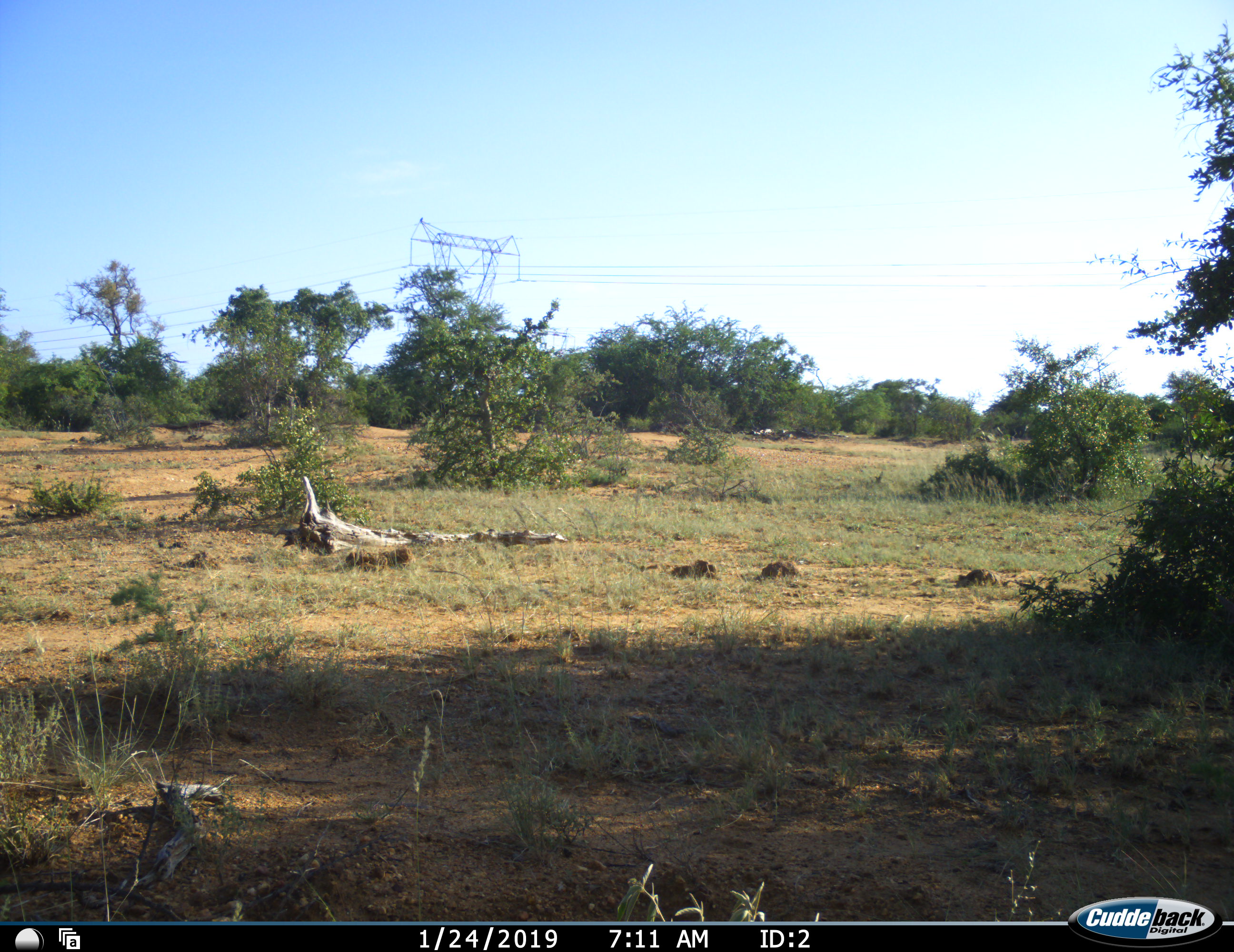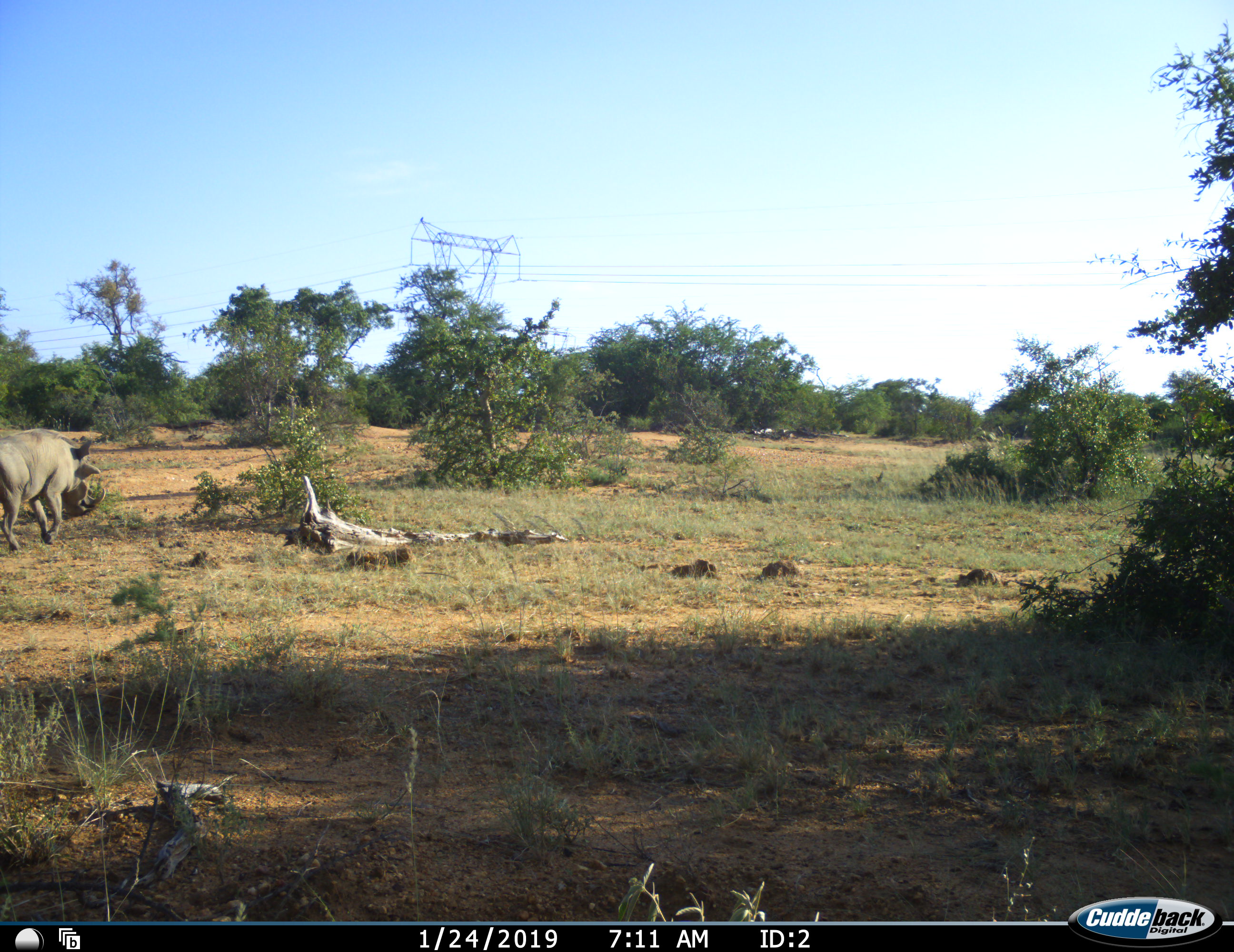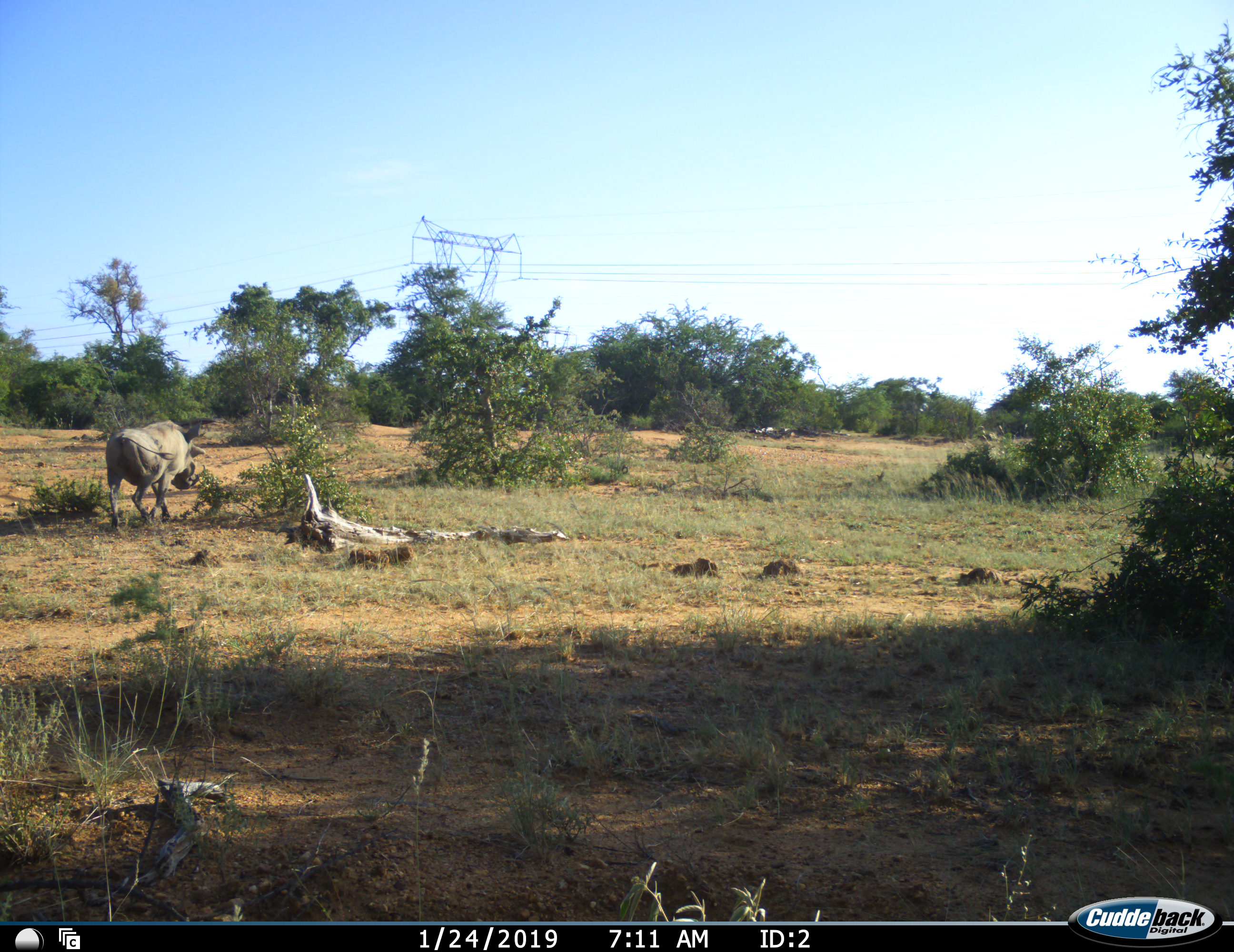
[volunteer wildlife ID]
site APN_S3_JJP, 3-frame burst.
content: unidentified animal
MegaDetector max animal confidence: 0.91